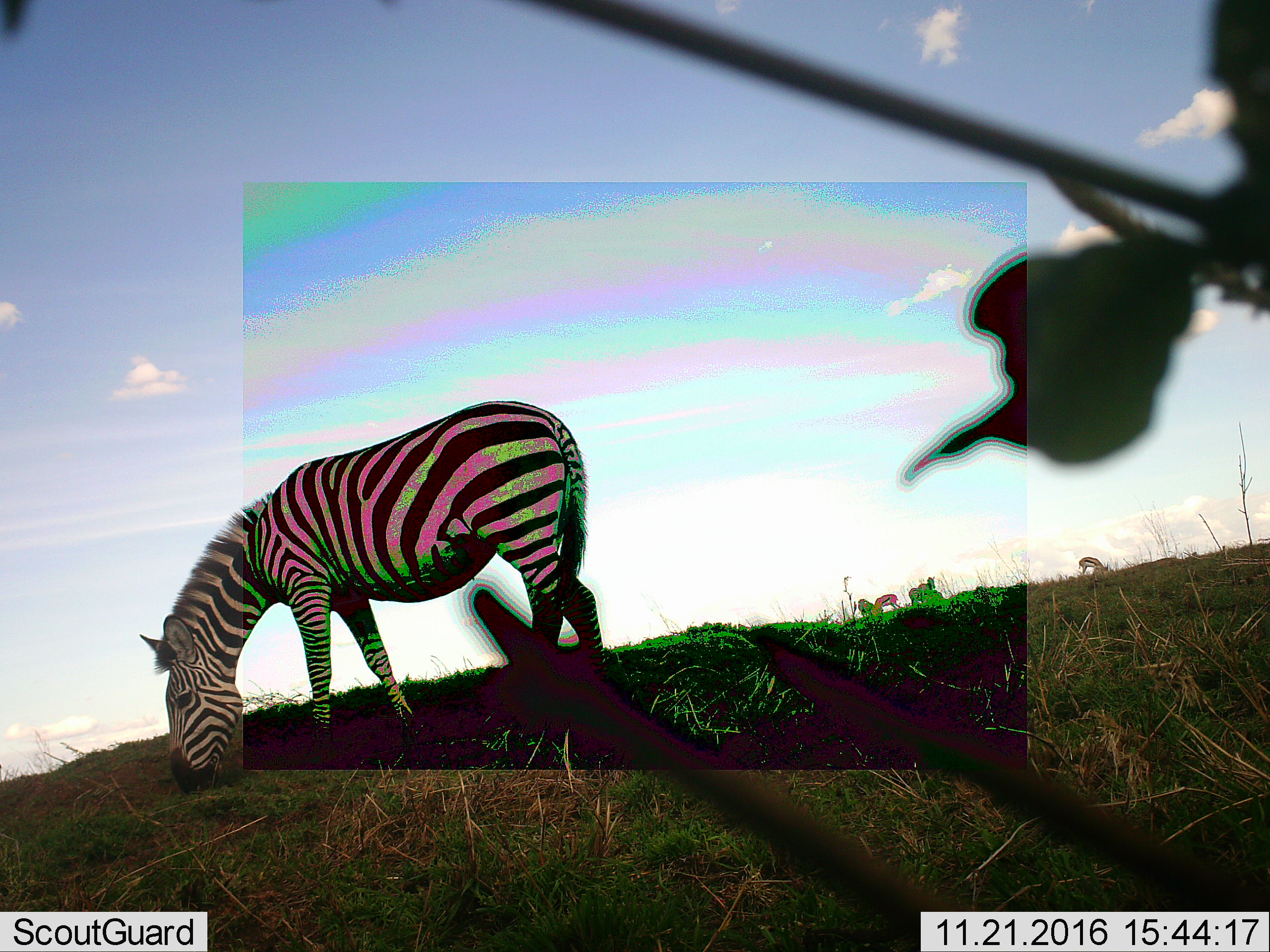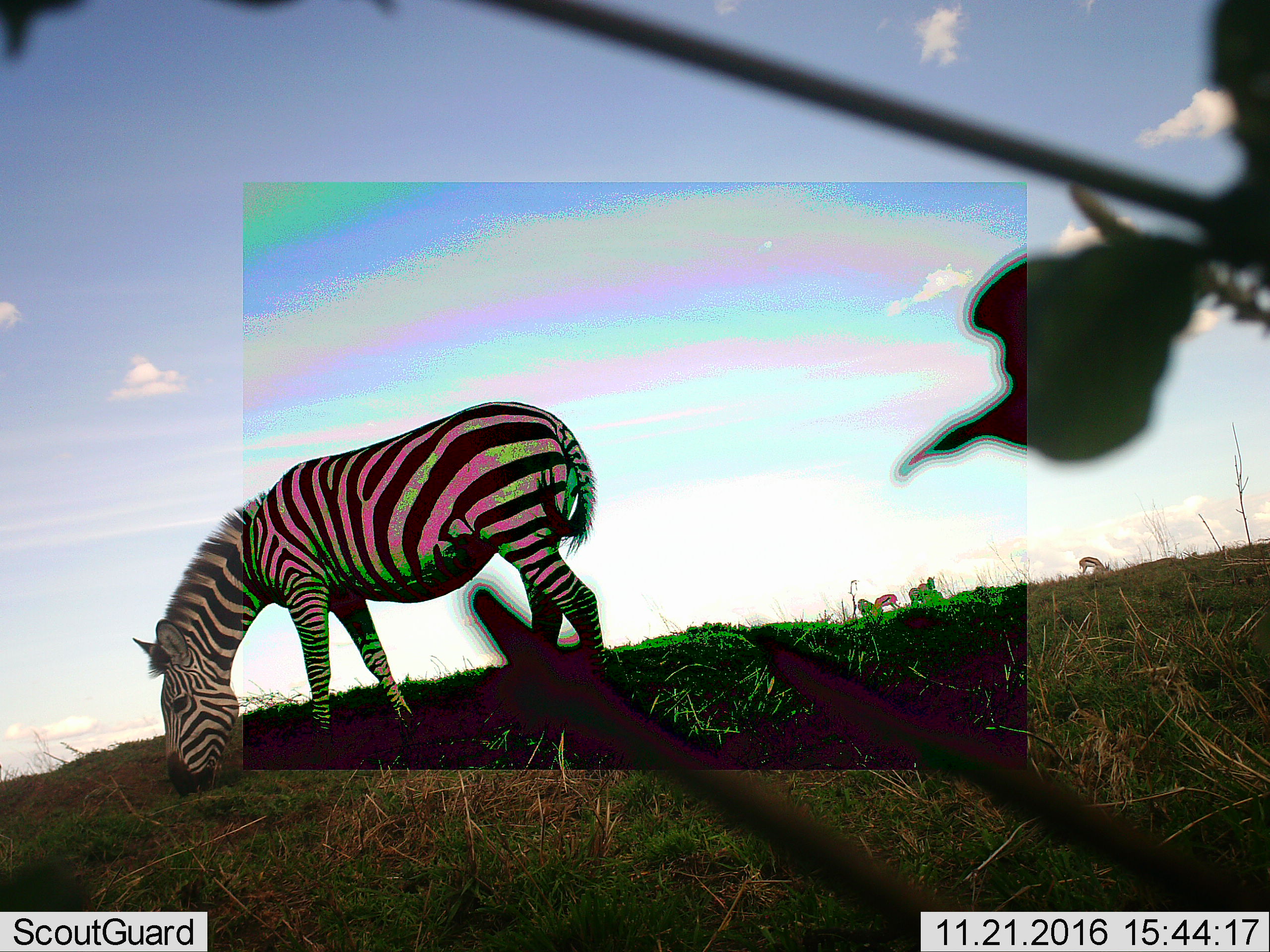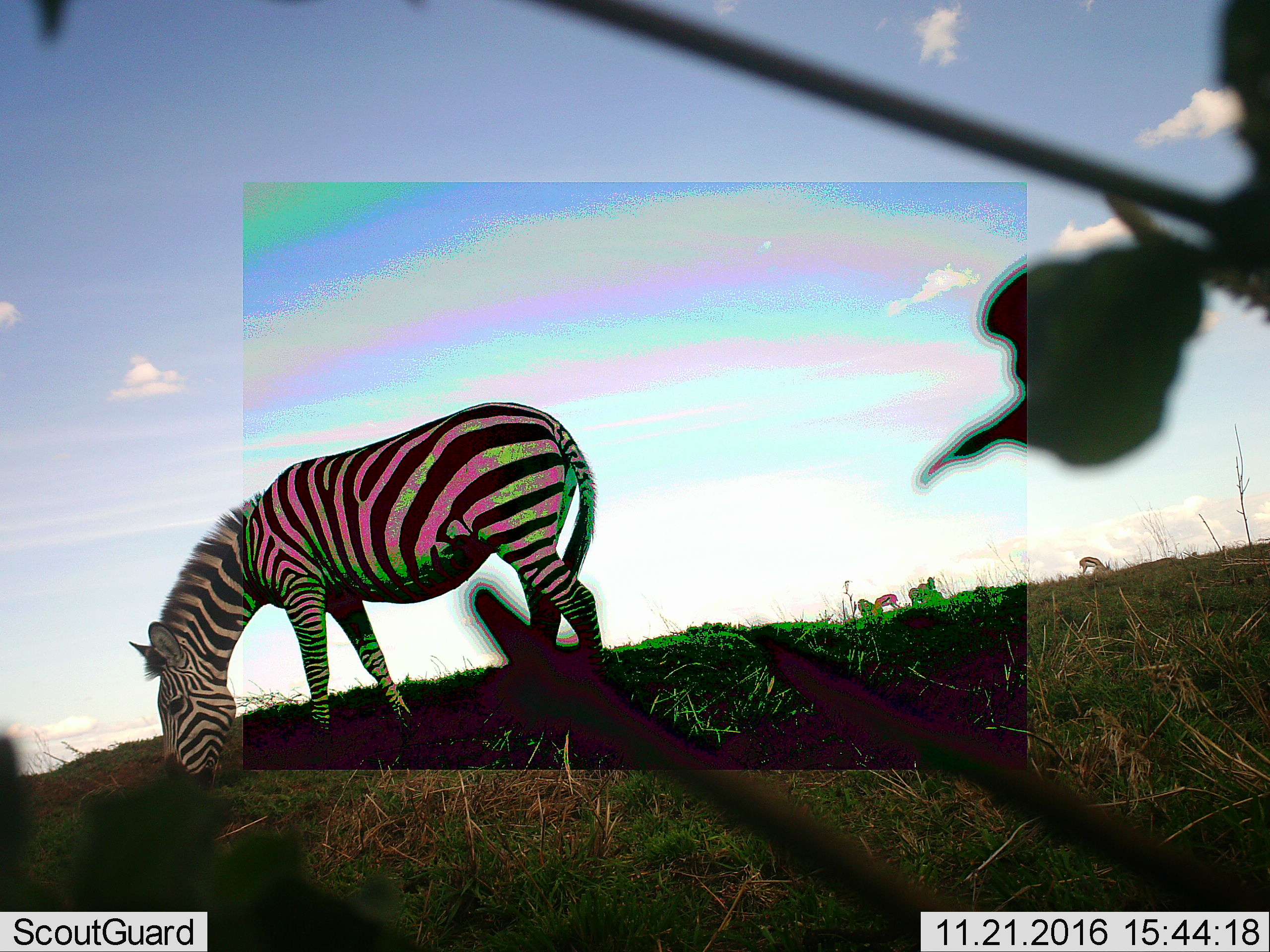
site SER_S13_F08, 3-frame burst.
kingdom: Animalia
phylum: Chordata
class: Mammalia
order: Perissodactyla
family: Equidae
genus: Equus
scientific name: Equus quagga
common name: plains zebra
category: zebraplains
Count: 1.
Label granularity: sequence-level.